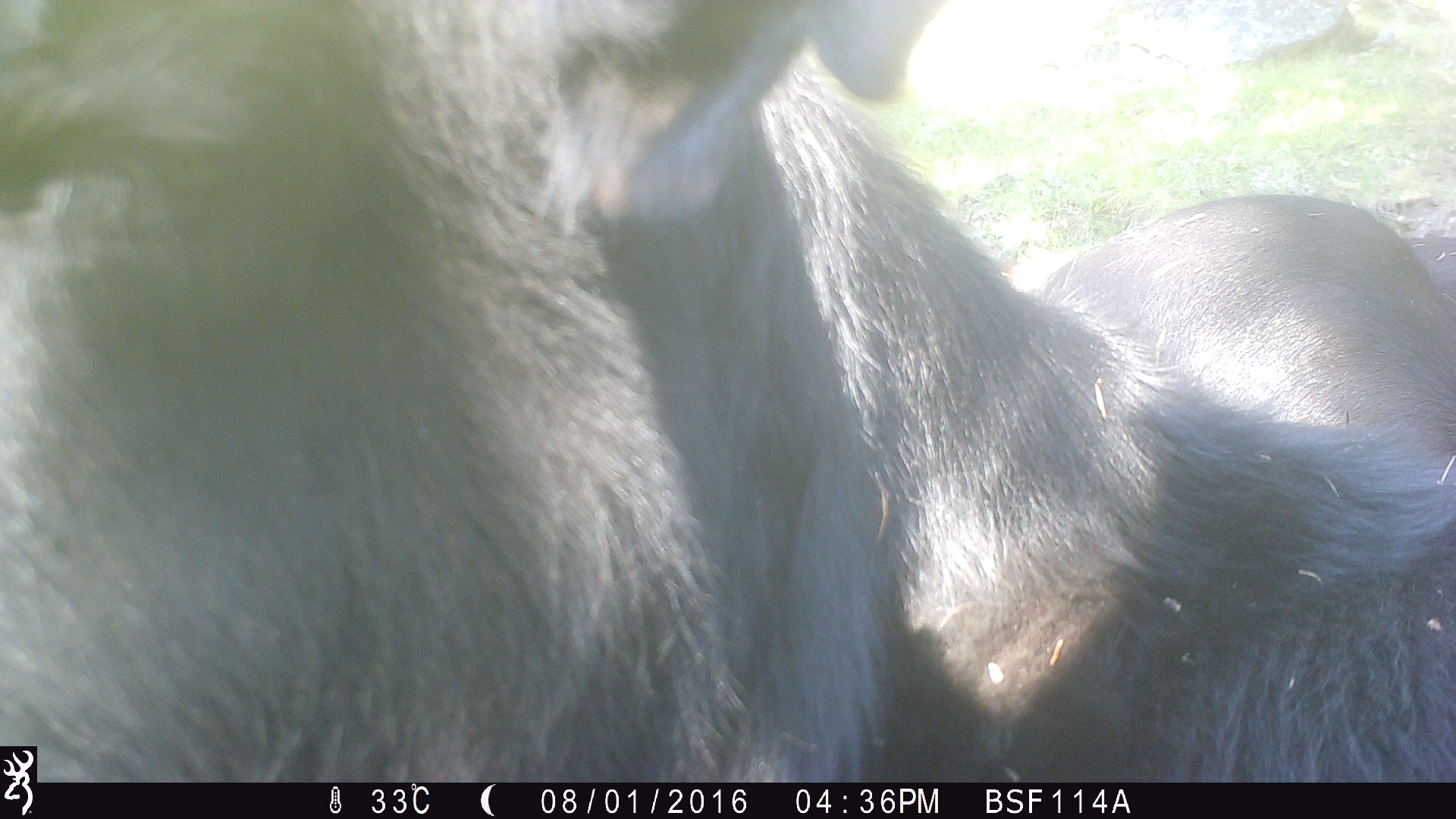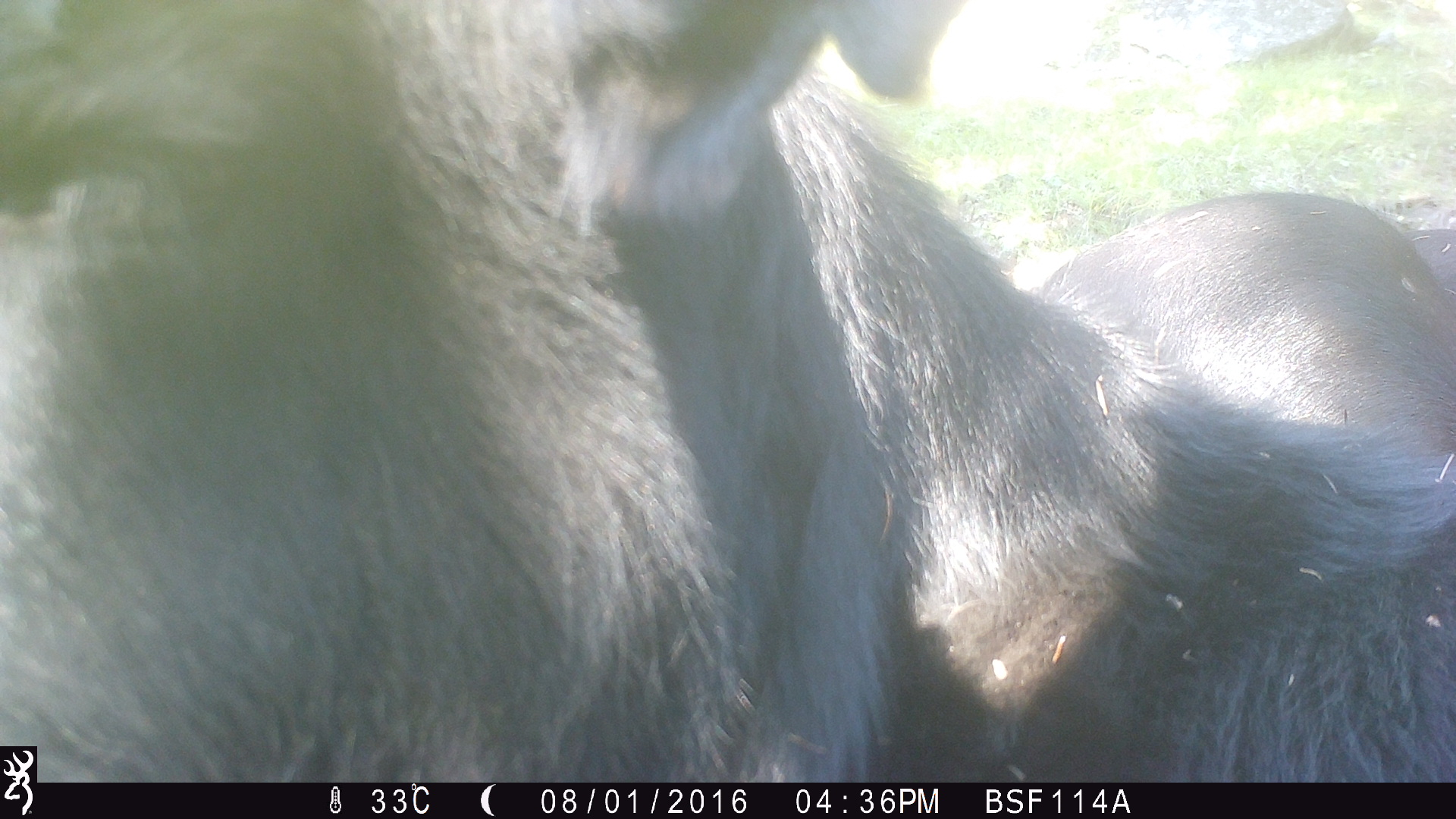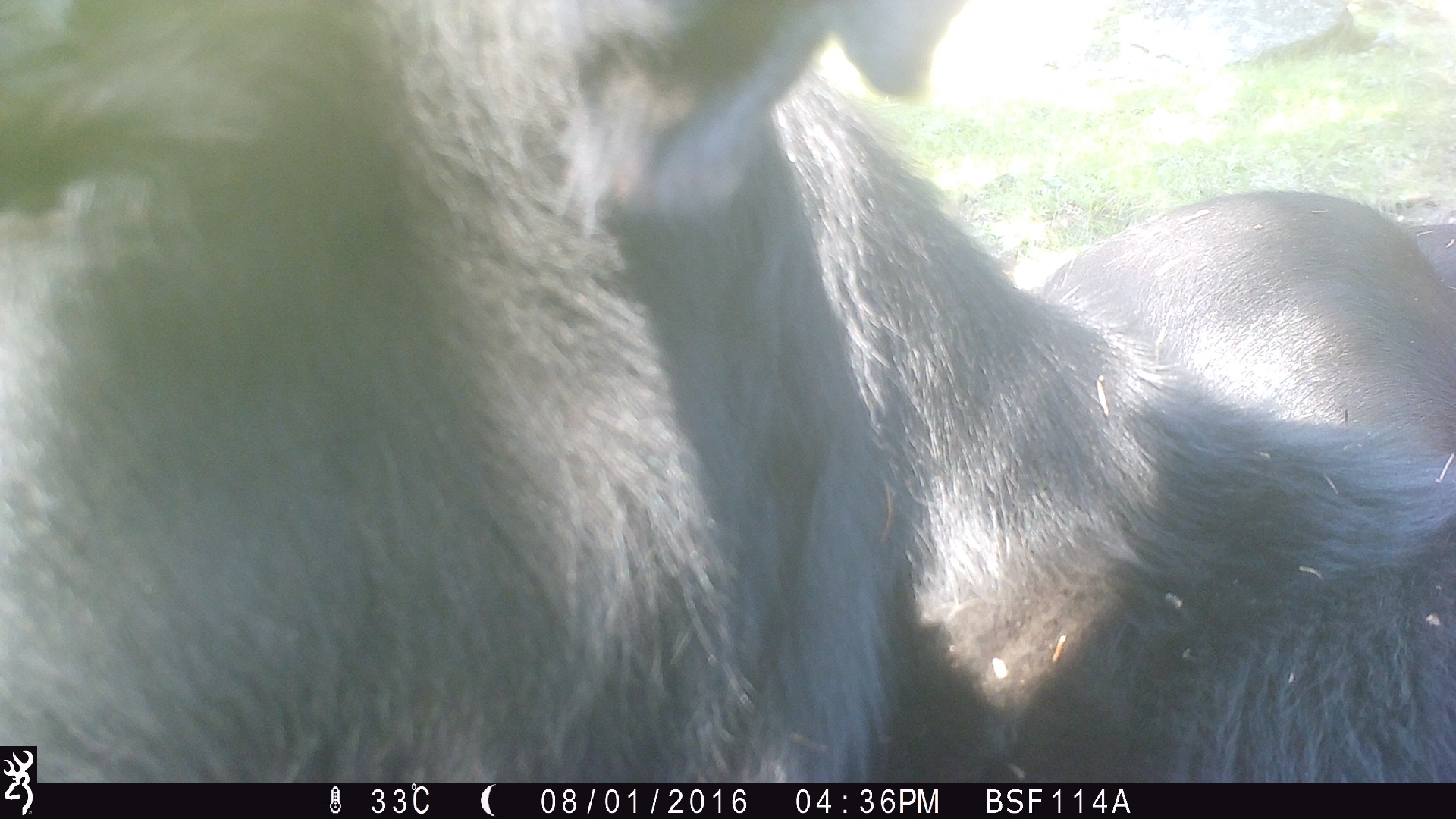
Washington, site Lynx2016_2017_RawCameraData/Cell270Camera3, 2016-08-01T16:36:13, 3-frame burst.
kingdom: Animalia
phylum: Chordata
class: Mammalia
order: Artiodactyla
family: Bovidae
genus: Bos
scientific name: Bos taurus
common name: domestic cattle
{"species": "domestic cattle (Bos taurus)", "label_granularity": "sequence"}